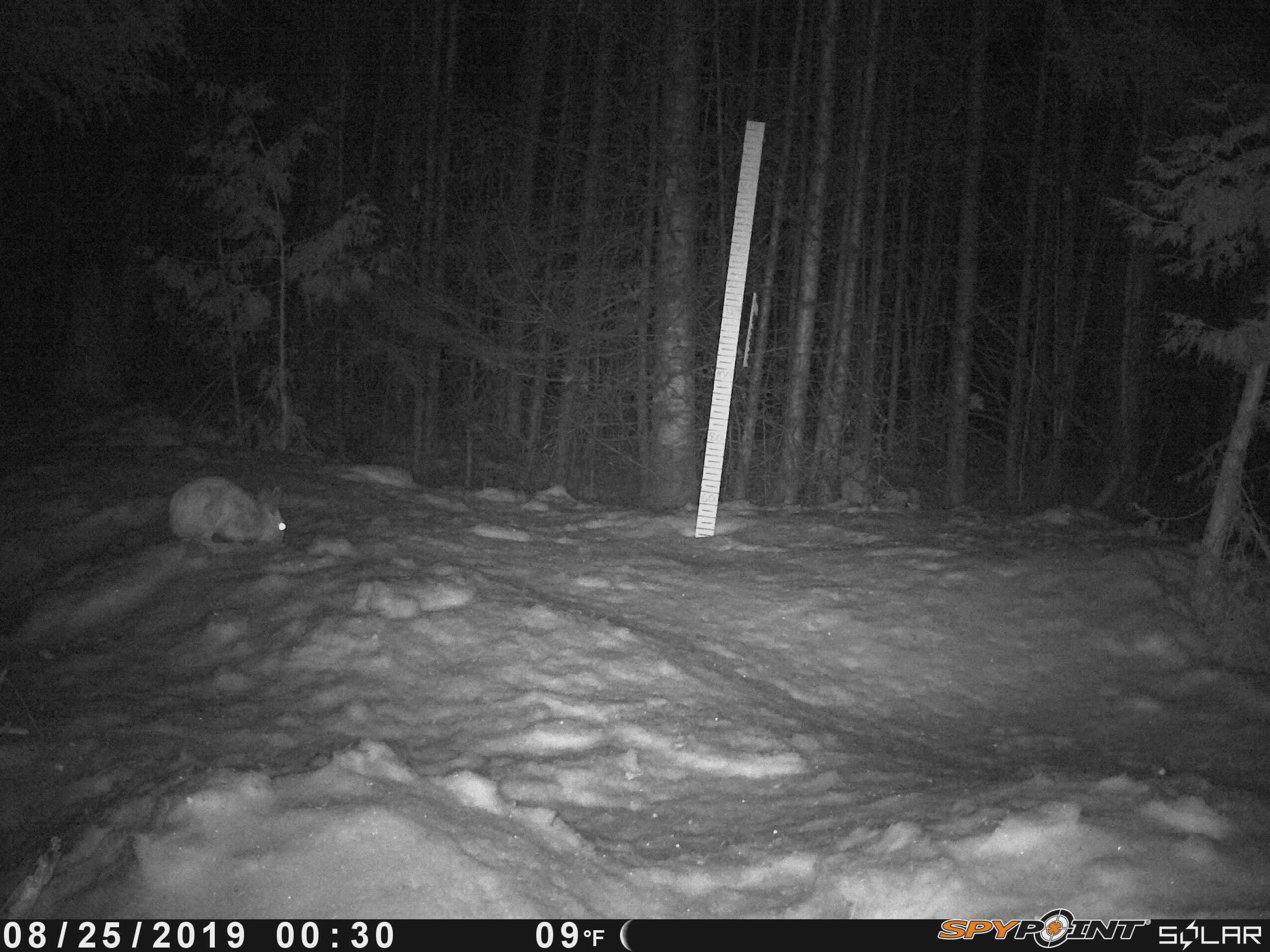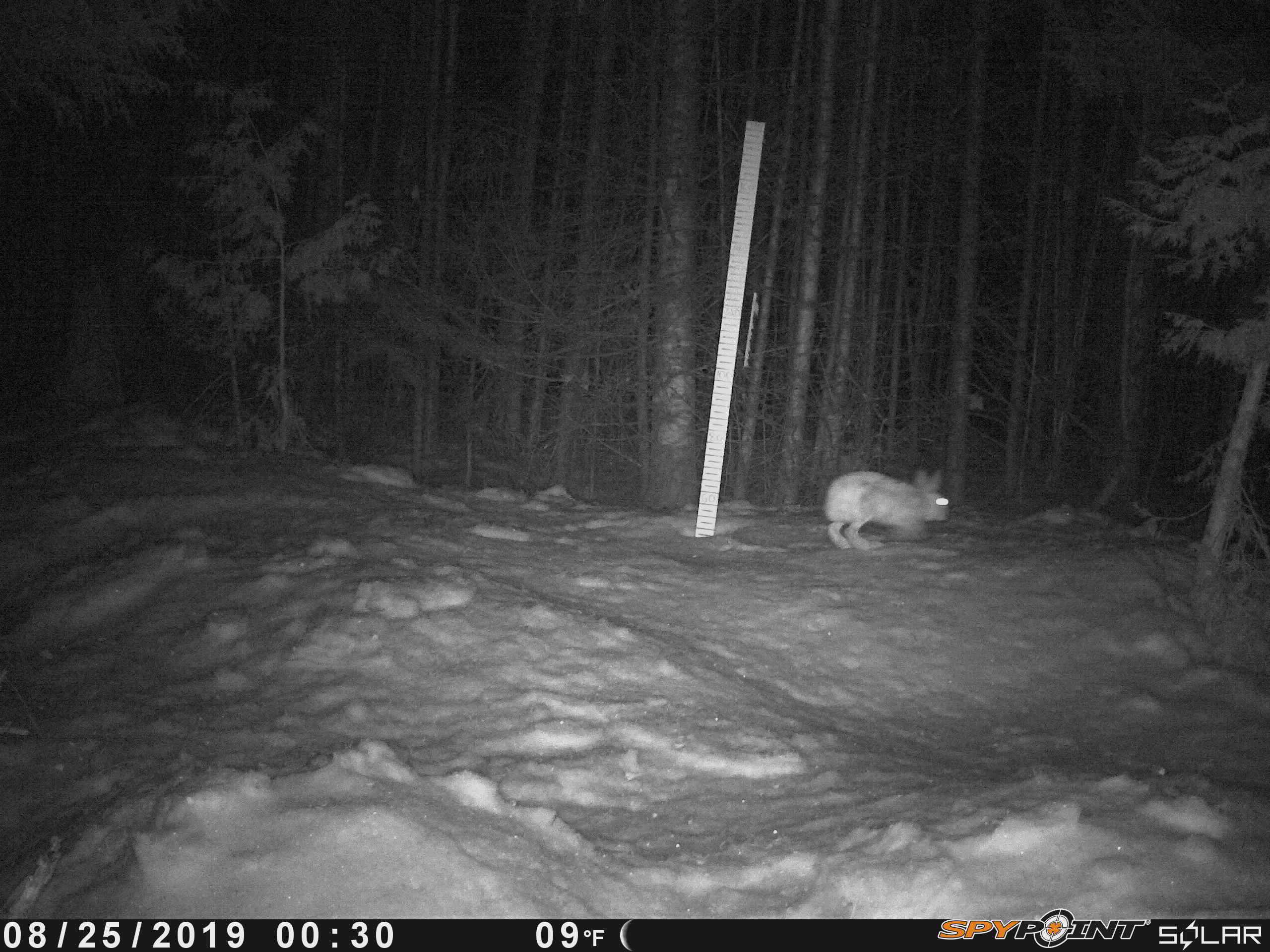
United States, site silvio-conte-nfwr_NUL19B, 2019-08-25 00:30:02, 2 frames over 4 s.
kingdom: Animalia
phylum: Chordata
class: Mammalia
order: Lagomorpha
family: Leporidae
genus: Lepus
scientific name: Lepus americanus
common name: snowshoe hare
Snowshoe hare (Lepus americanus).